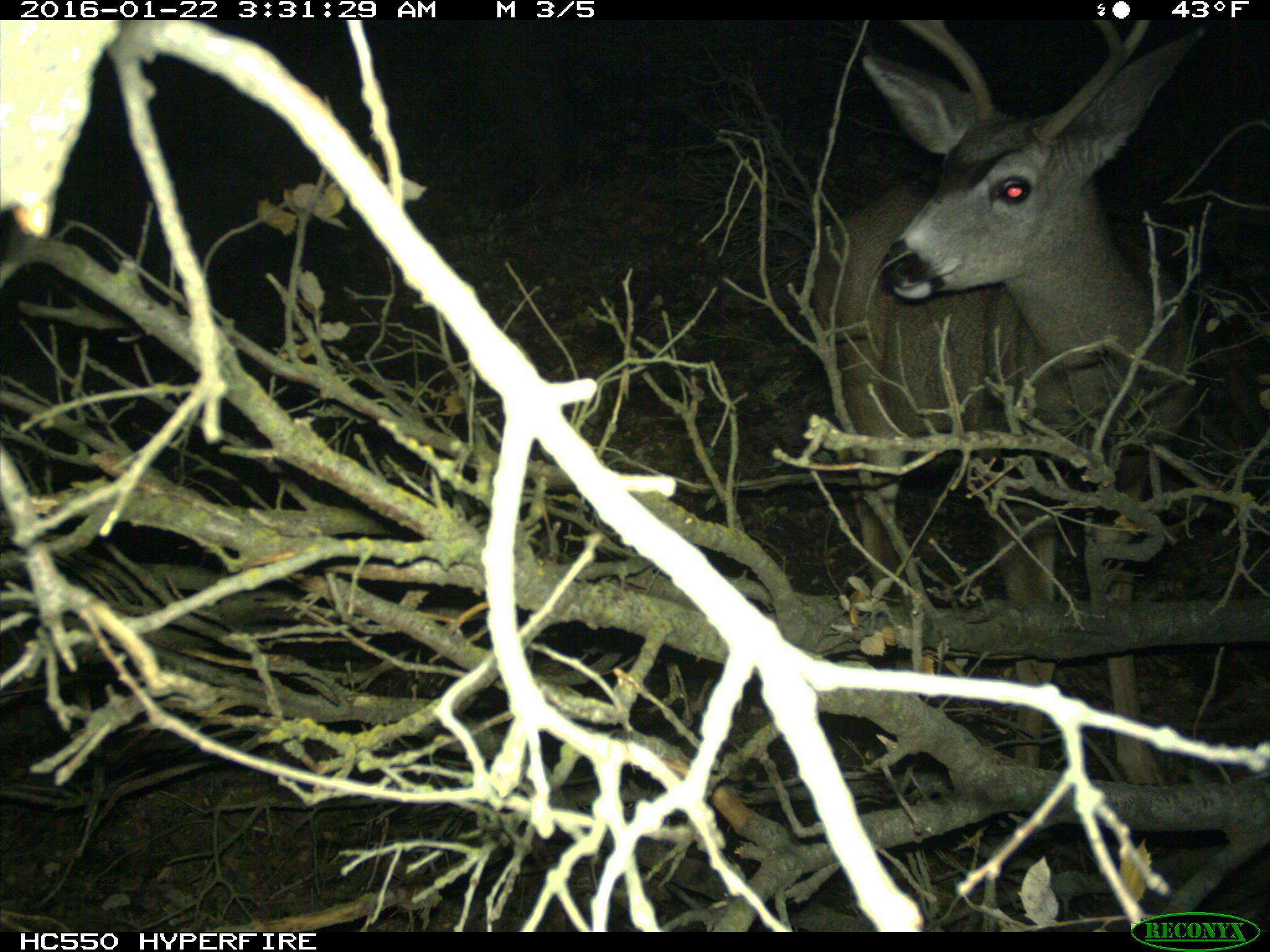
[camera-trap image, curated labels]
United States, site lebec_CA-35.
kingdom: Animalia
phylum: Chordata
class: Mammalia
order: Artiodactyla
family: Cervidae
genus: Odocoileus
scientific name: Odocoileus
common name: deer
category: unidentified deer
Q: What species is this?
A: Unidentified deer (deer) (Odocoileus).